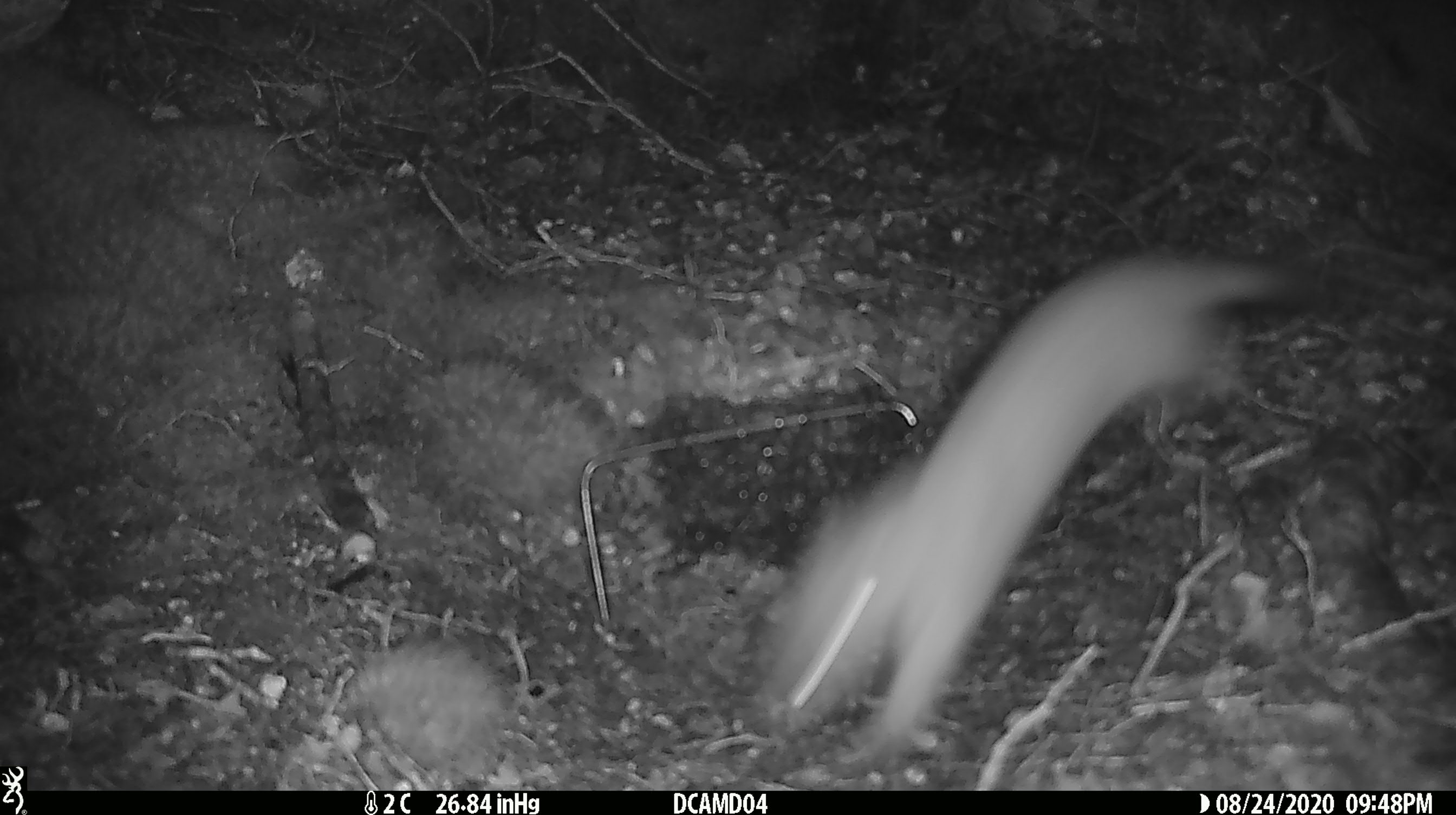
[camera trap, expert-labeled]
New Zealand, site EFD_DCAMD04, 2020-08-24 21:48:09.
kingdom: Animalia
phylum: Chordata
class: Mammalia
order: Carnivora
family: Mustelidae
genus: Mustela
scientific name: Mustela erminea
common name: stoat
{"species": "stoat (Mustela erminea)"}